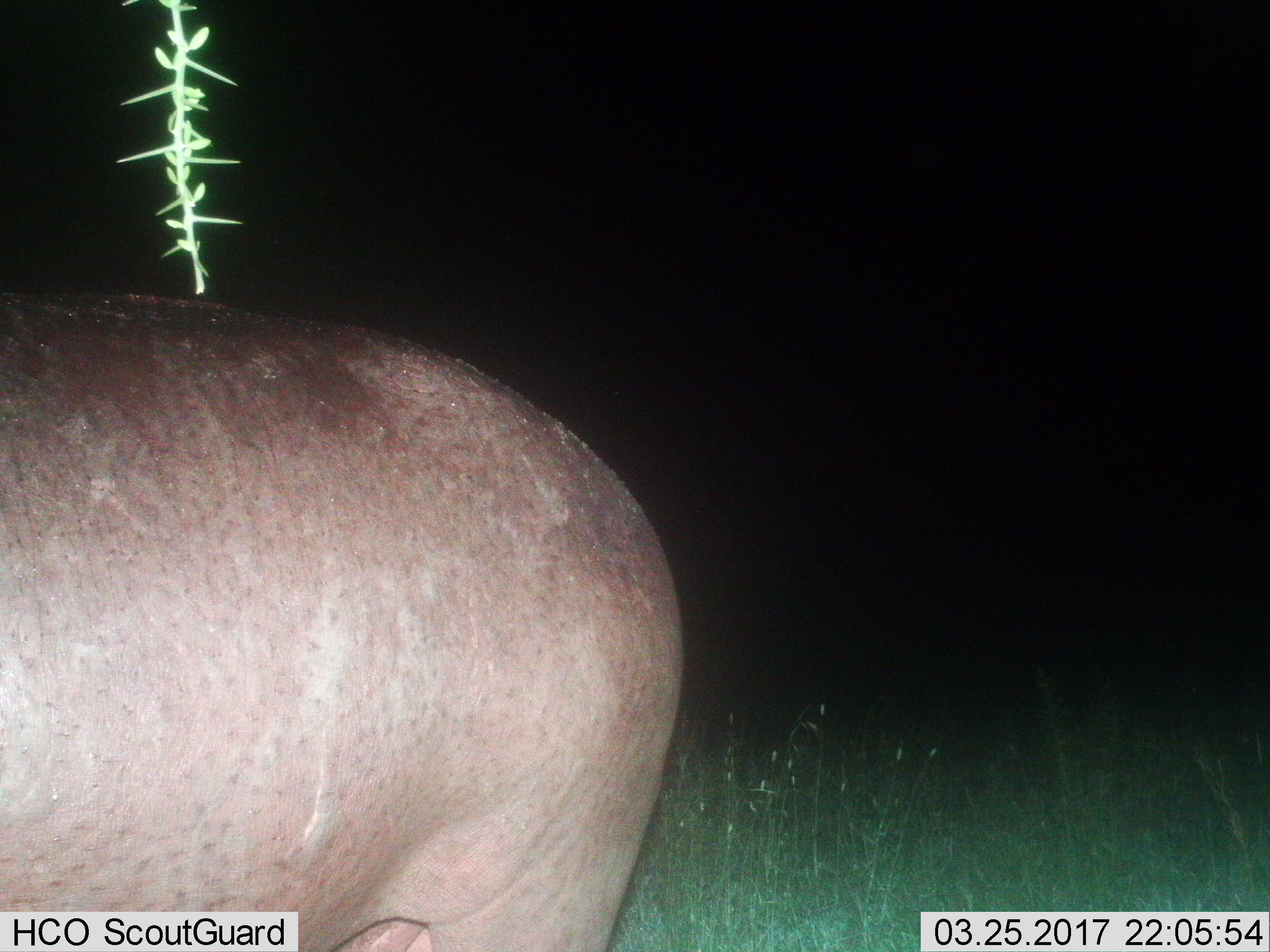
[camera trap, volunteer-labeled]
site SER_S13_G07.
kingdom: Animalia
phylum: Chordata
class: Mammalia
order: Artiodactyla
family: Hippopotamidae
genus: Hippopotamus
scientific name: Hippopotamus amphibius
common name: hippopotamus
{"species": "hippopotamus (Hippopotamus amphibius)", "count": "1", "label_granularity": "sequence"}